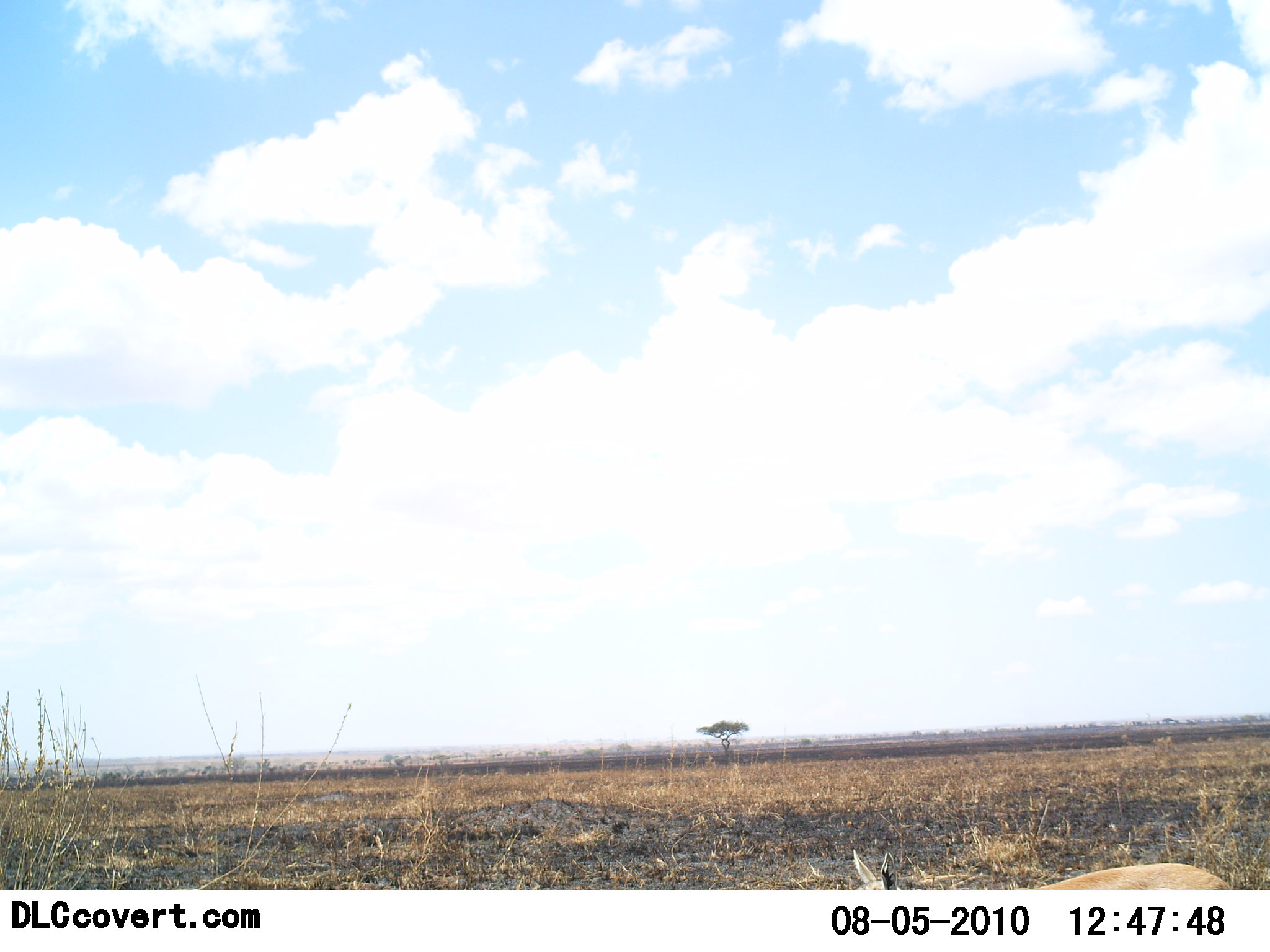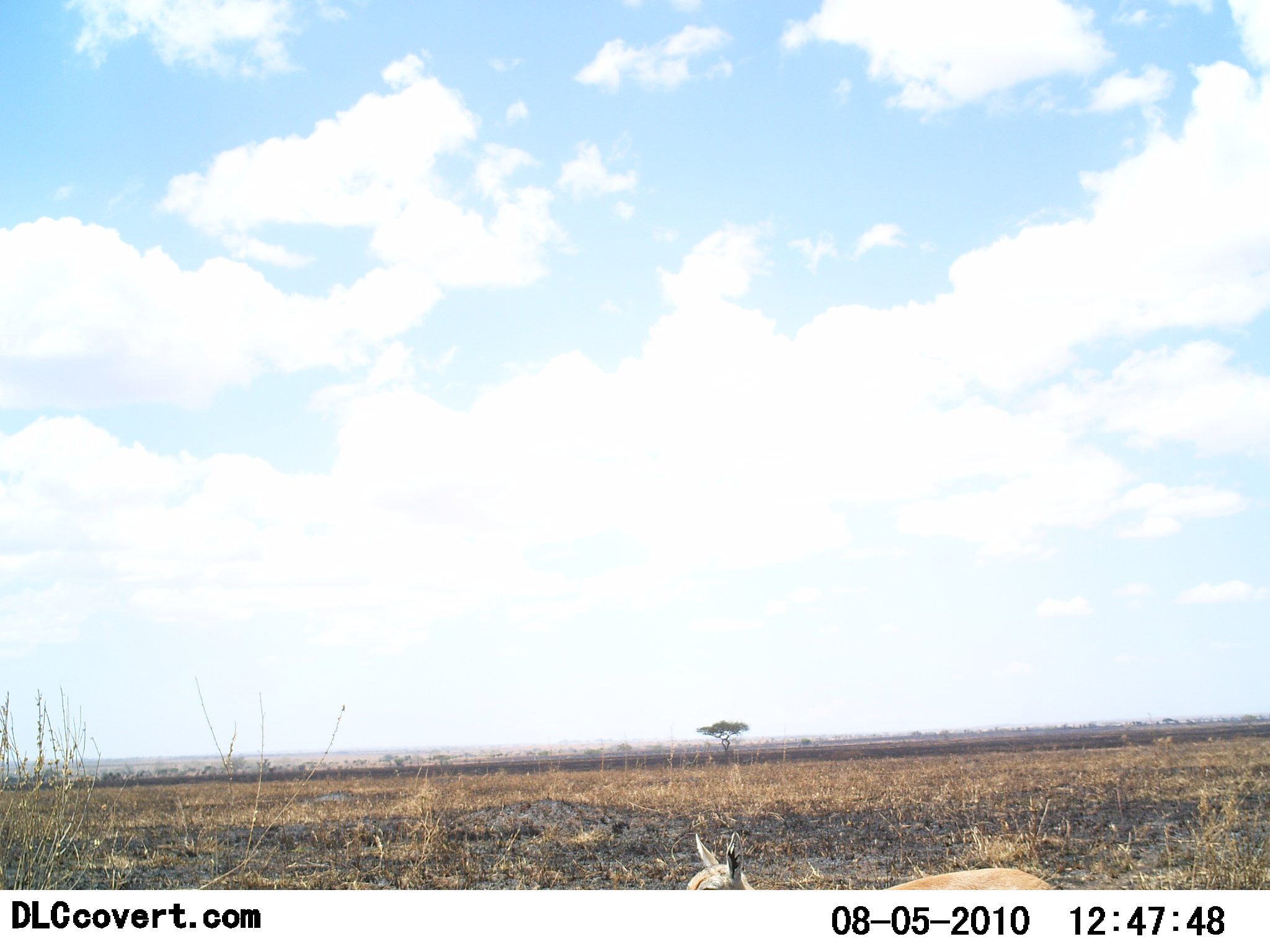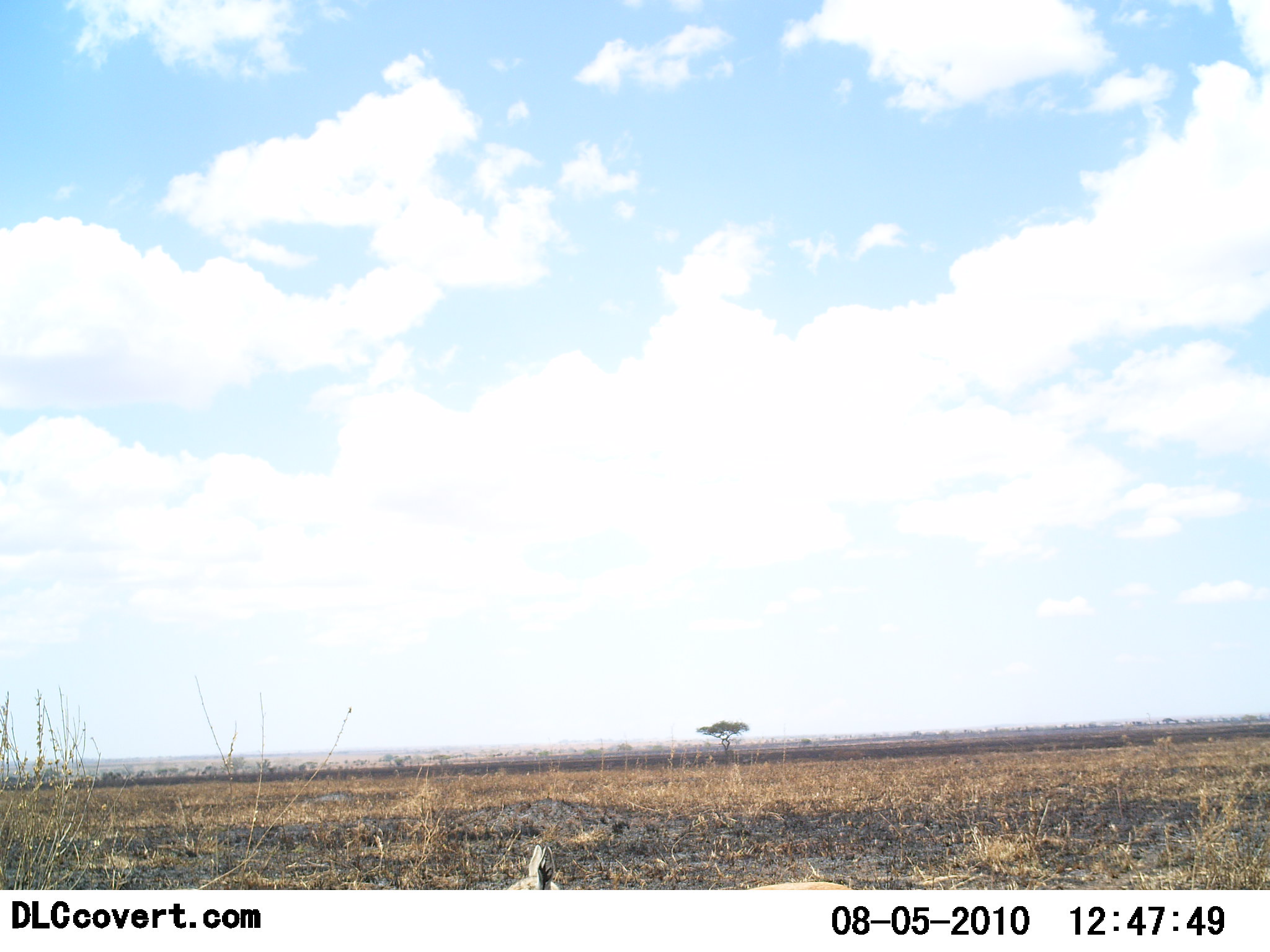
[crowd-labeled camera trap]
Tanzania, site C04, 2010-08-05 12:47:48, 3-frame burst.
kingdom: Animalia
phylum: Chordata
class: Mammalia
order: Artiodactyla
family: Bovidae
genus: Madoqua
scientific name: Madoqua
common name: dikdik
Dikdik (Madoqua), count 1. Behavior (volunteer vote fractions): standing 14%, resting 0%, moving 86%, interacting 0%. Young present (vote fraction): 0%. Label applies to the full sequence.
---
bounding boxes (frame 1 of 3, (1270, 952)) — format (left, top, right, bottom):
animal: (835, 847, 1237, 891)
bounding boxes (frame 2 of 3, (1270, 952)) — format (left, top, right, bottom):
animal: (681, 830, 1062, 890)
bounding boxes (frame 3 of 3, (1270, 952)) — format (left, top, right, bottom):
animal: (490, 840, 859, 890)